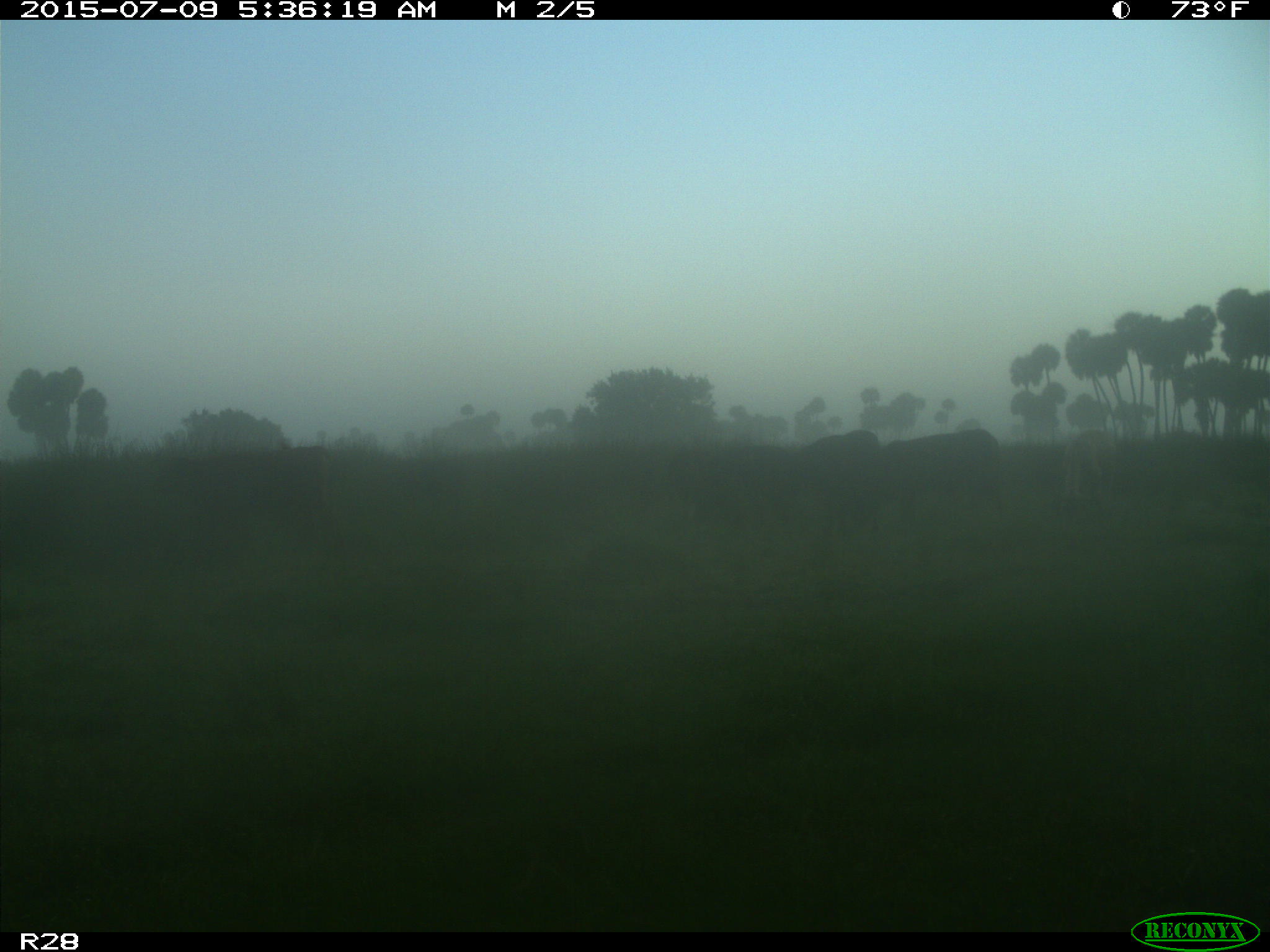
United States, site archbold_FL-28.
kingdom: Animalia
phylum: Chordata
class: Mammalia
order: Artiodactyla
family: Bovidae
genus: Bos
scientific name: Bos taurus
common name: domestic cow